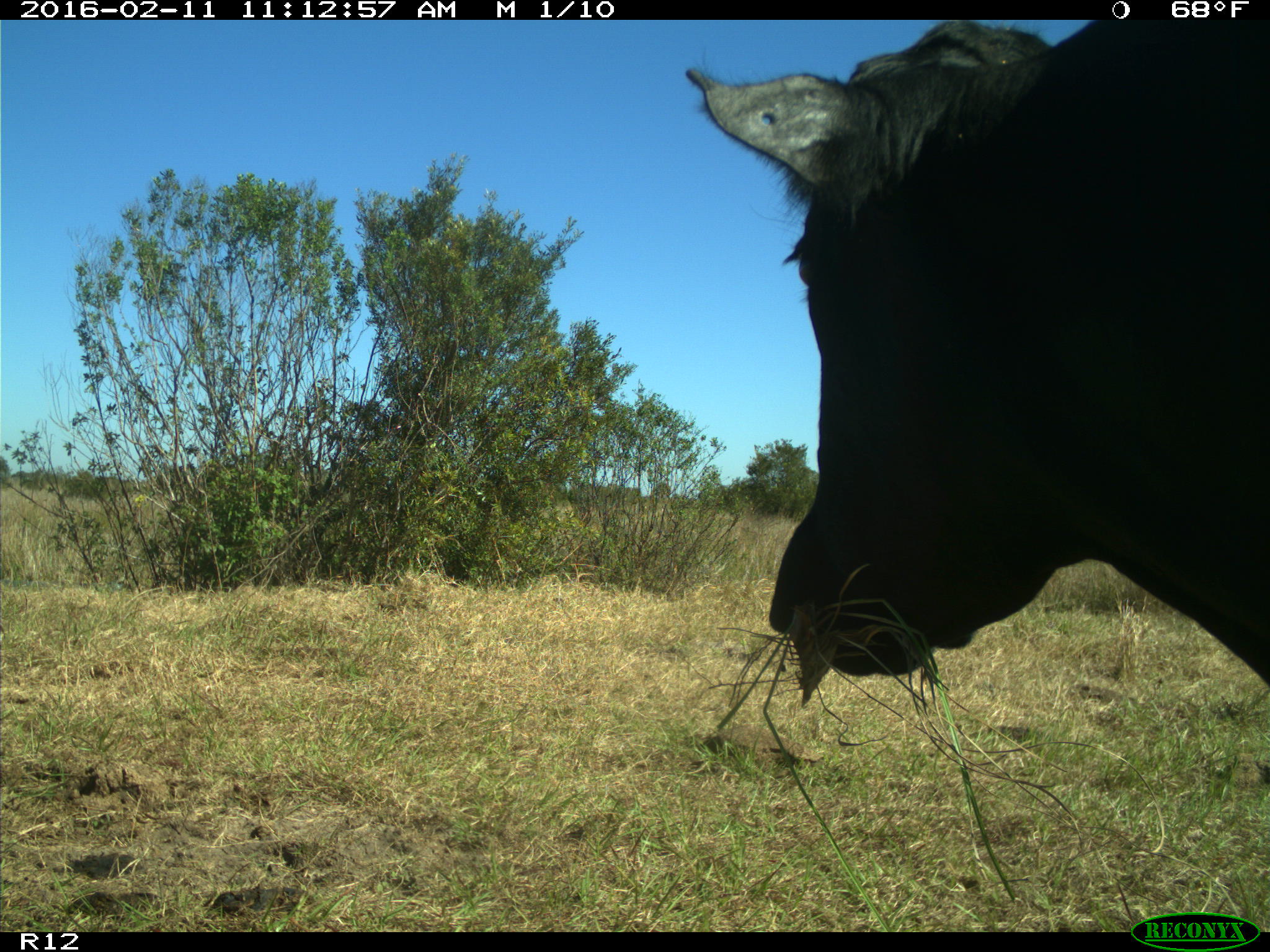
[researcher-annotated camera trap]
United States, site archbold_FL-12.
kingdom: Animalia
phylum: Chordata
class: Mammalia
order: Artiodactyla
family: Bovidae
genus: Bos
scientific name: Bos taurus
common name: domestic cow